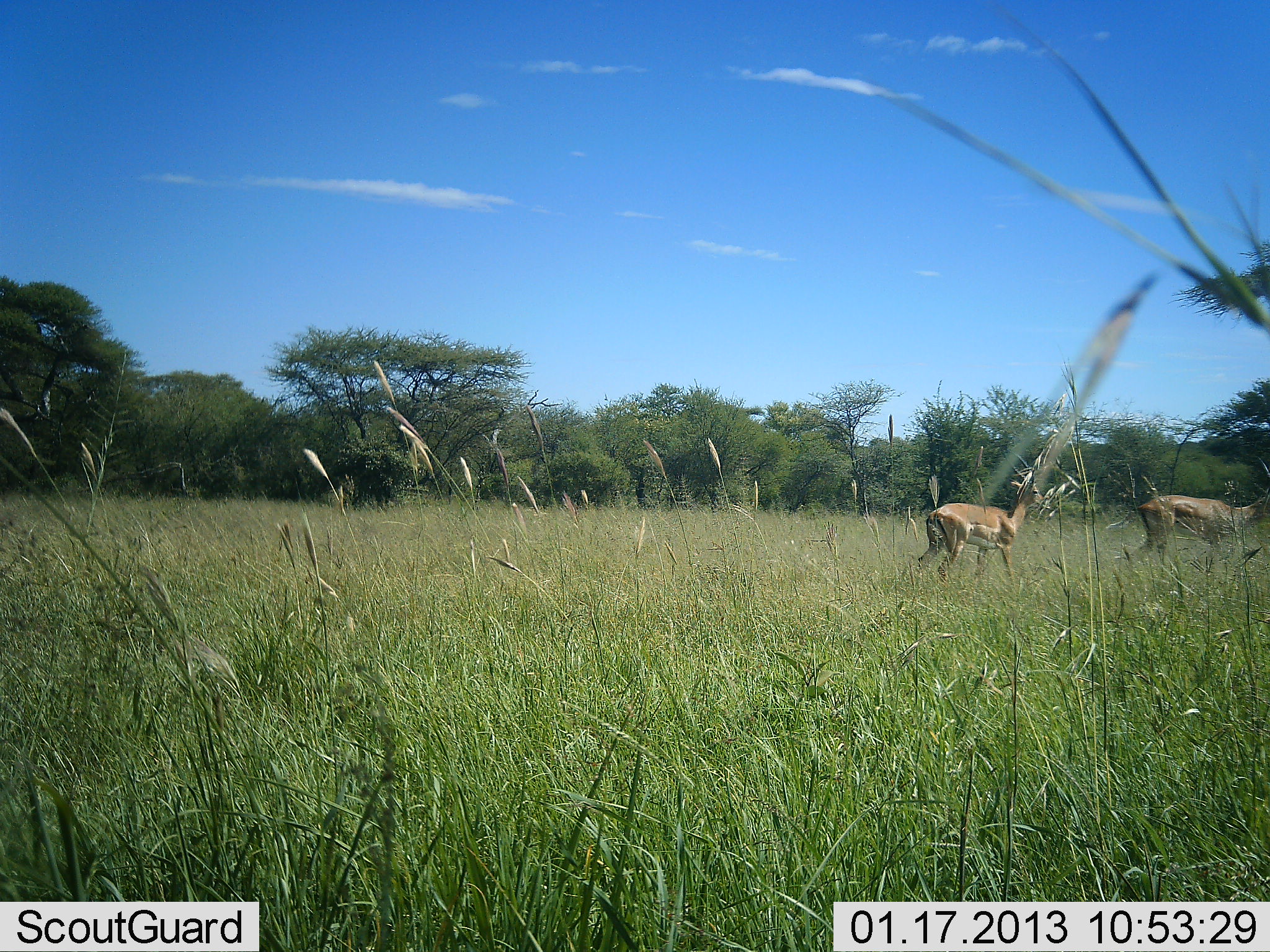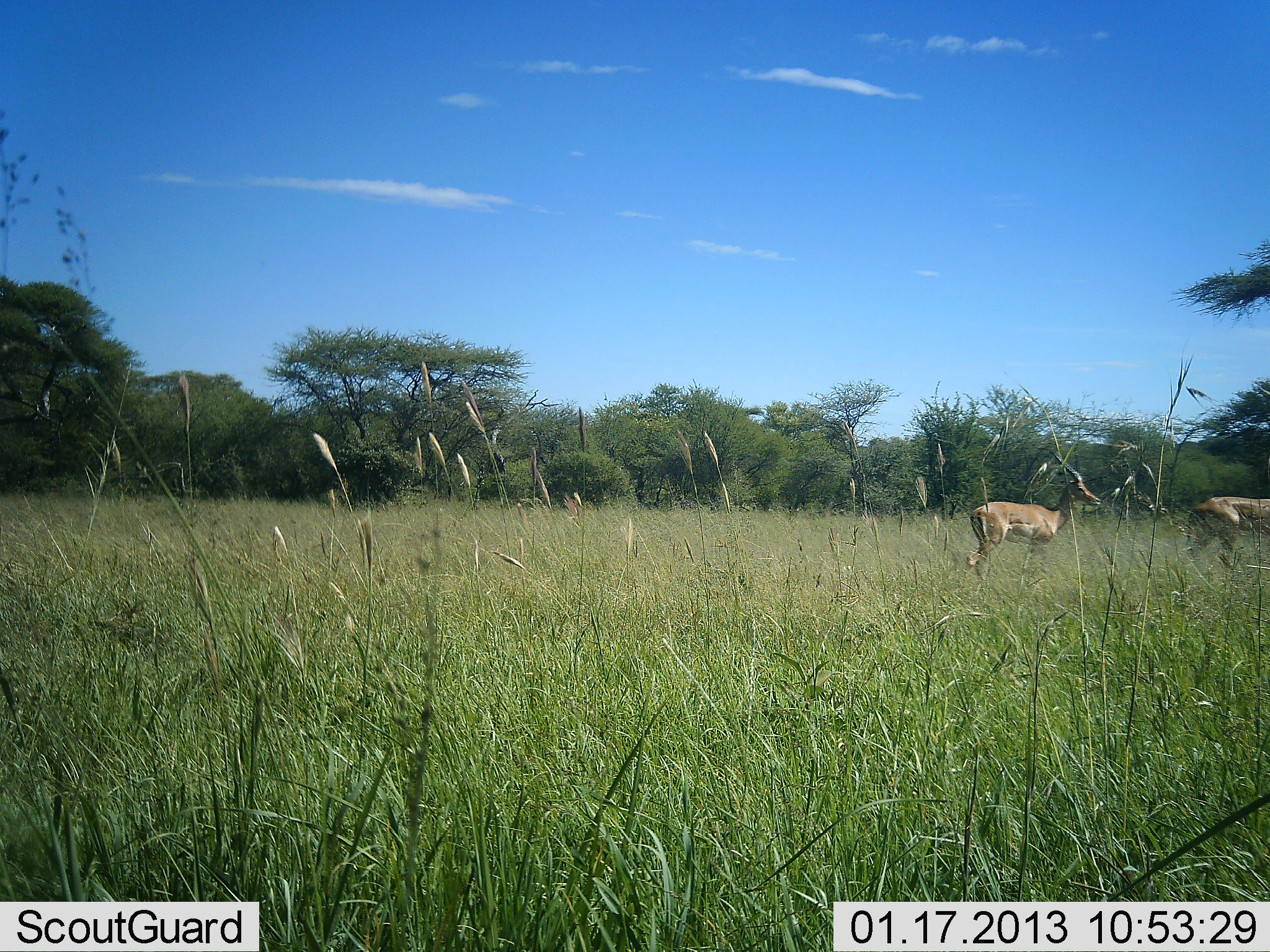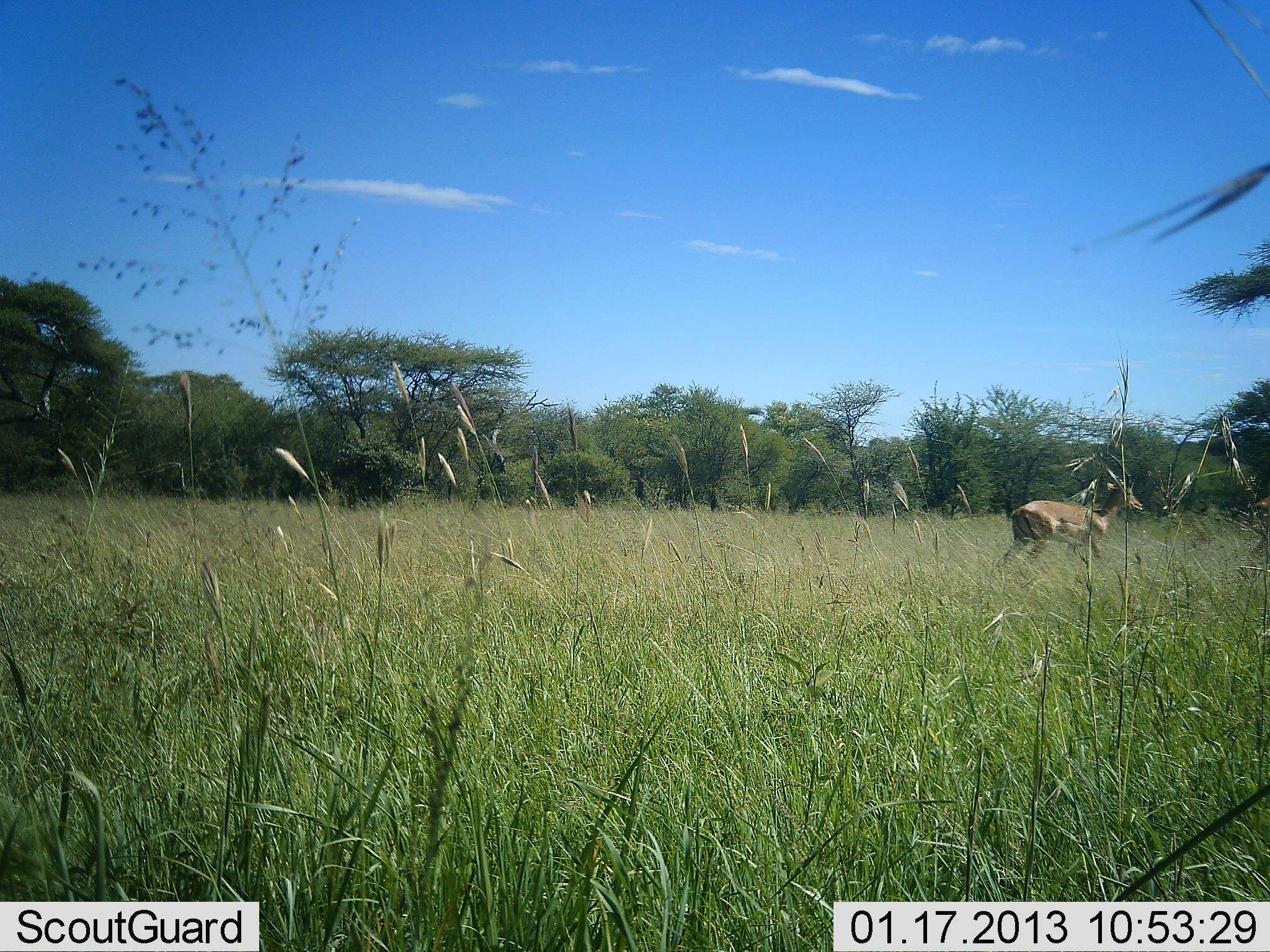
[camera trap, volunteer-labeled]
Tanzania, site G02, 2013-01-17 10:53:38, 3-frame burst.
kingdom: Animalia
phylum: Chordata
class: Mammalia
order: Artiodactyla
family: Bovidae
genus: Aepyceros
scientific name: Aepyceros melampus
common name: impala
Impala (Aepyceros melampus), count 2. Behavior (volunteer vote fractions): standing 6%, resting 0%, moving 94%, interacting 0%. Young present (vote fraction): 0%. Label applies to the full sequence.